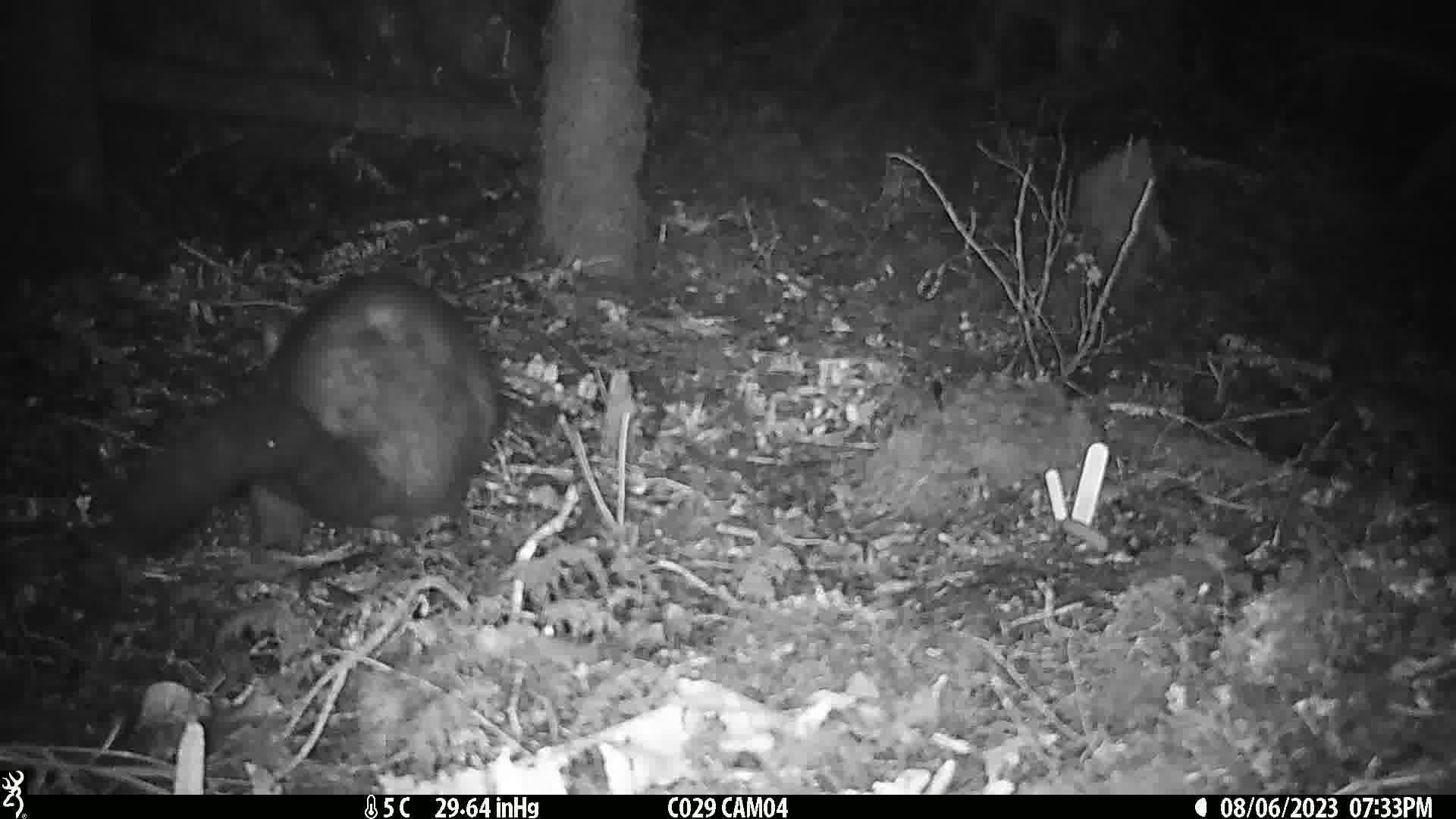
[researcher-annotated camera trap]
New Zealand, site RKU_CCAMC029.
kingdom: Animalia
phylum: Chordata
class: Mammalia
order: Diprotodontia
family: Phalangeridae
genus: Trichosurus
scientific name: Trichosurus vulpecula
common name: common brushtail possum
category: possum